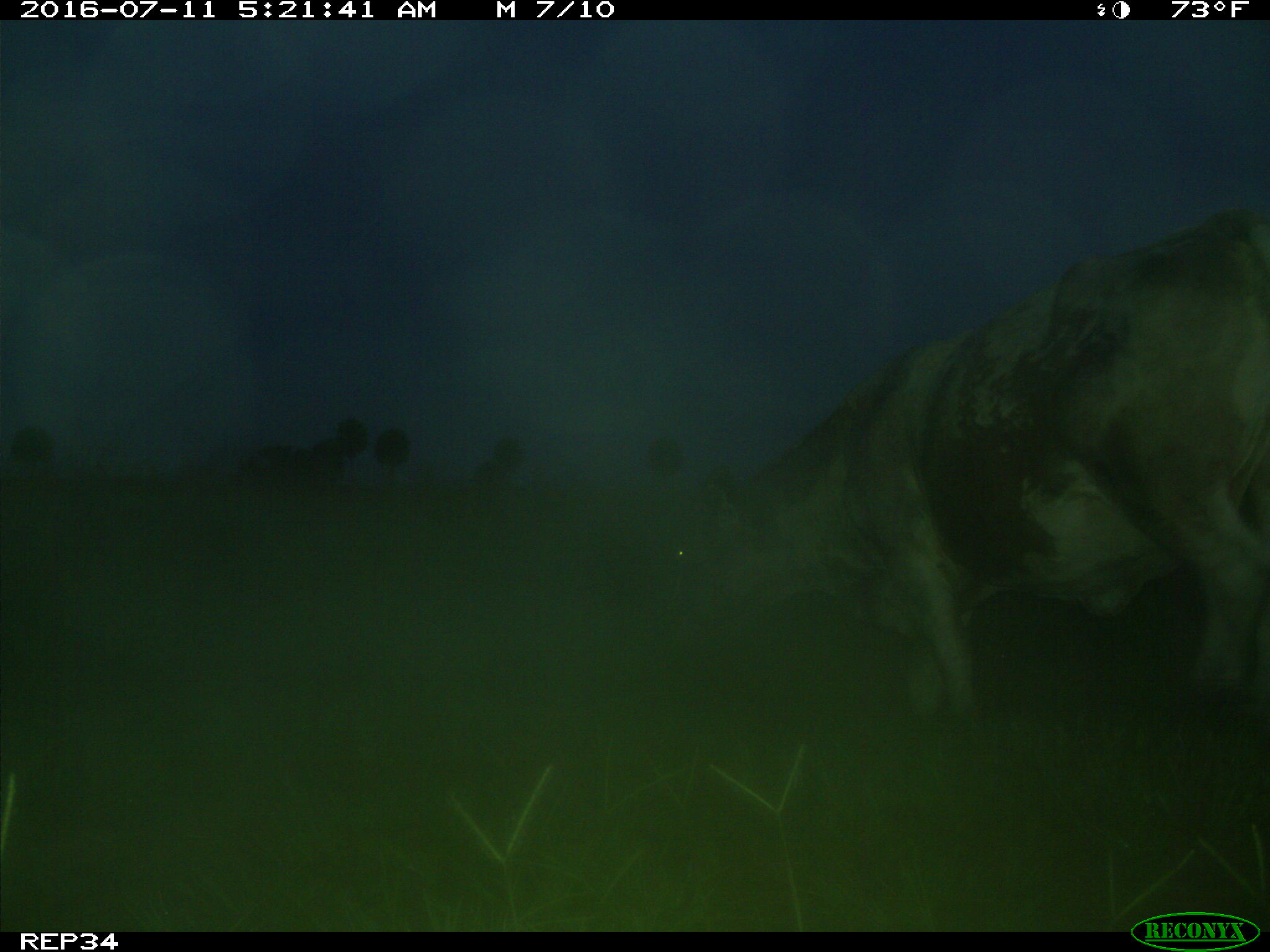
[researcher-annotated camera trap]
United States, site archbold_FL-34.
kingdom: Animalia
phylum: Chordata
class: Mammalia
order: Artiodactyla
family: Bovidae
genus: Bos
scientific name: Bos taurus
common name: domestic cow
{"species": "Bos taurus (domestic cow)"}